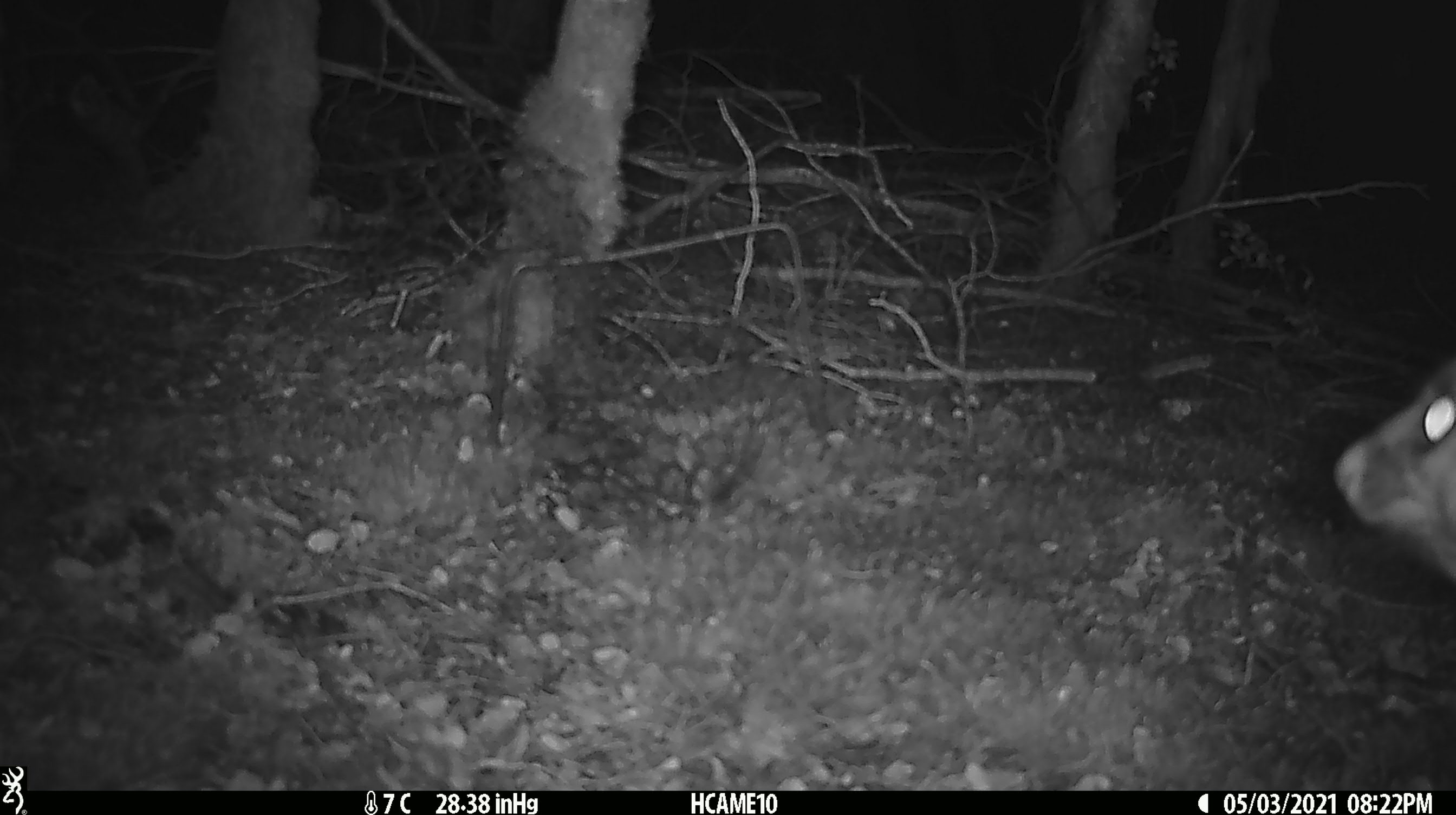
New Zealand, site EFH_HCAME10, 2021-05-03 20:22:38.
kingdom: Animalia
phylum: Chordata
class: Mammalia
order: Diprotodontia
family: Phalangeridae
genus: Trichosurus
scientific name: Trichosurus vulpecula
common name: common brushtail possum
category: possum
Possum (common brushtail possum) (Trichosurus vulpecula).